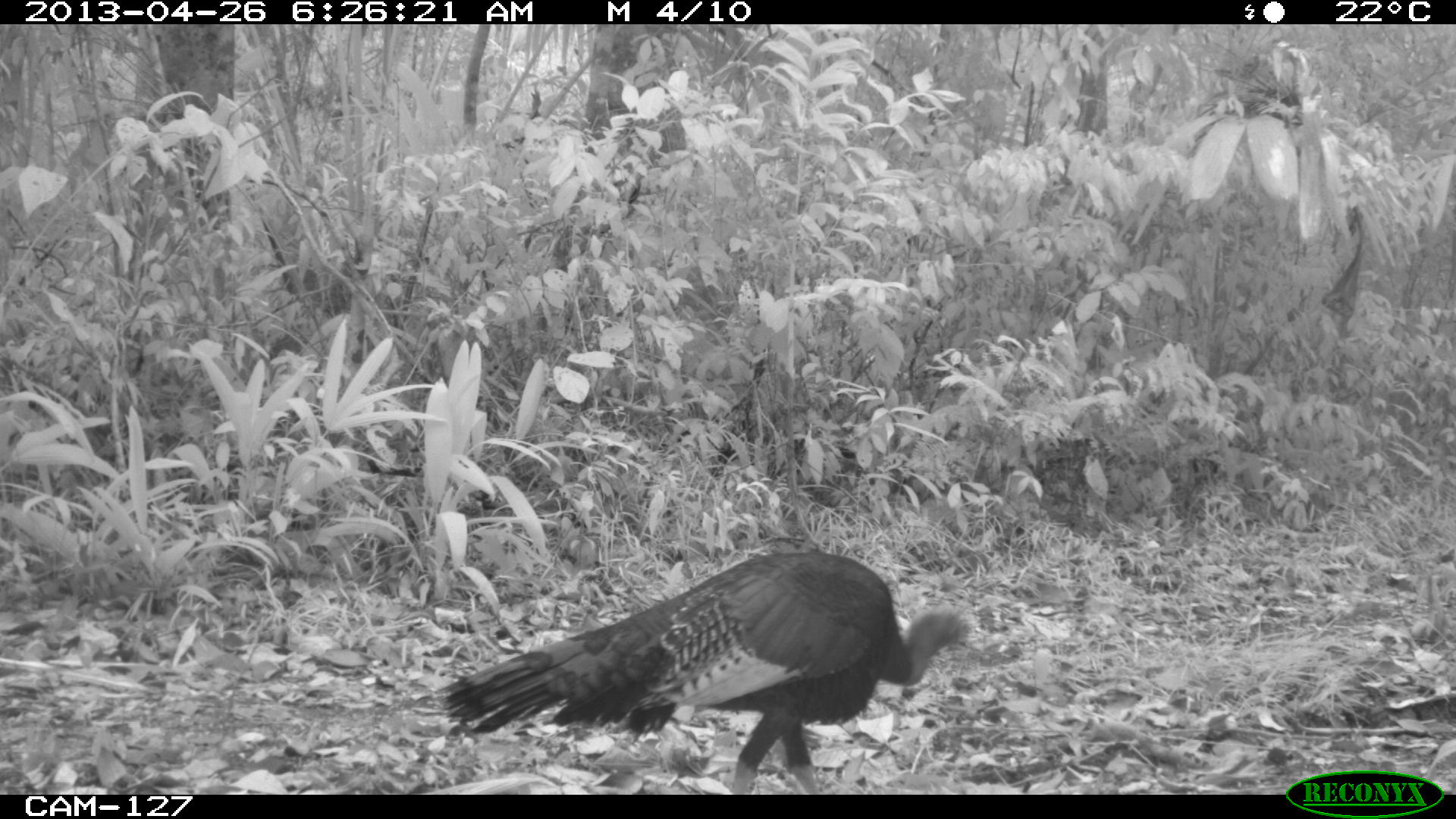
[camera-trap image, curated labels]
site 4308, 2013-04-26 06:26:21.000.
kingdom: Animalia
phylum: Chordata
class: Aves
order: Galliformes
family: Phasianidae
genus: Meleagris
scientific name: Meleagris ocellata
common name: ocellated turkey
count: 1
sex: male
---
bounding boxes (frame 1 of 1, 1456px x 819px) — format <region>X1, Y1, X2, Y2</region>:
meleagris ocellata: <region>430, 544, 977, 791</region>